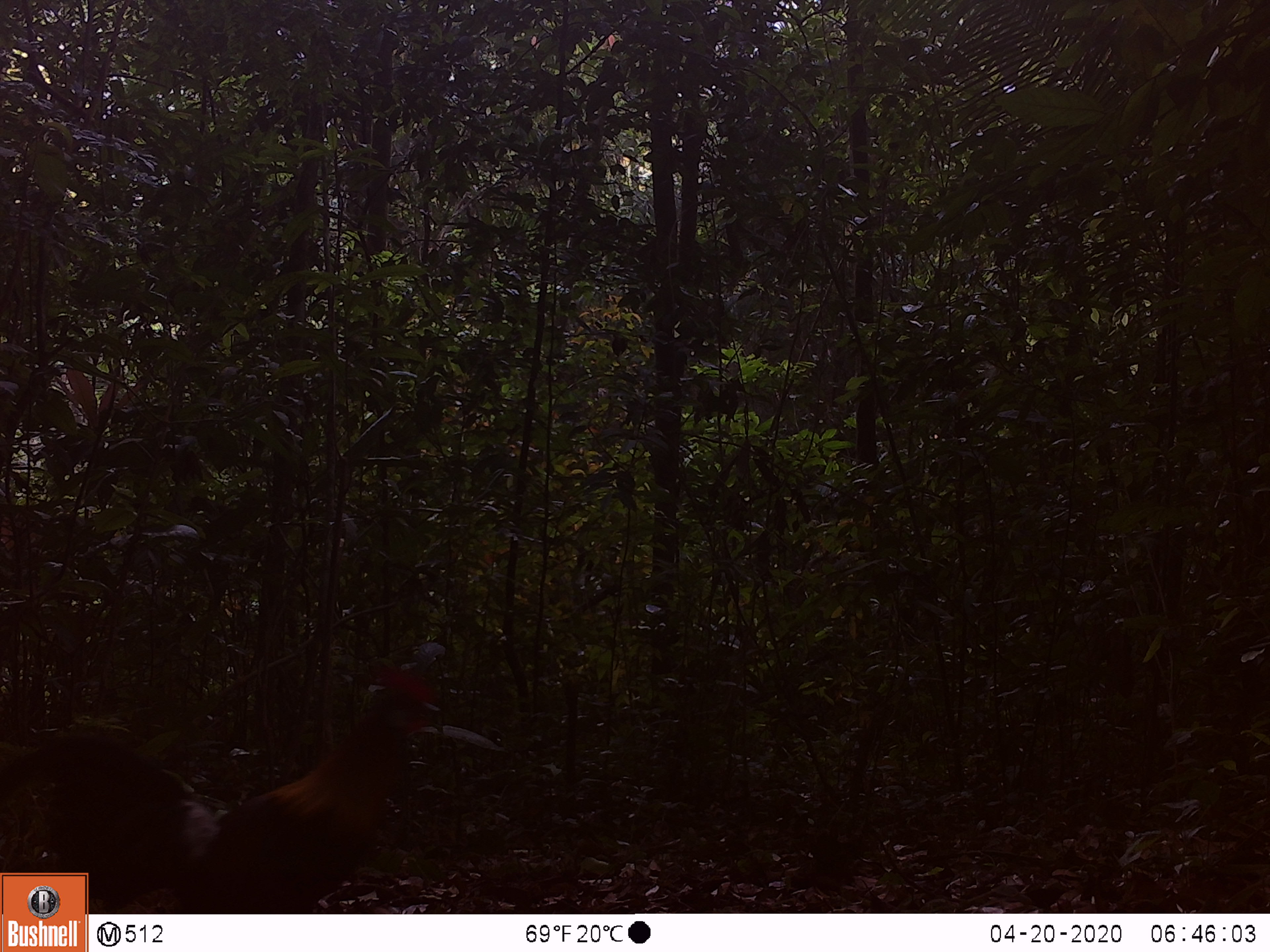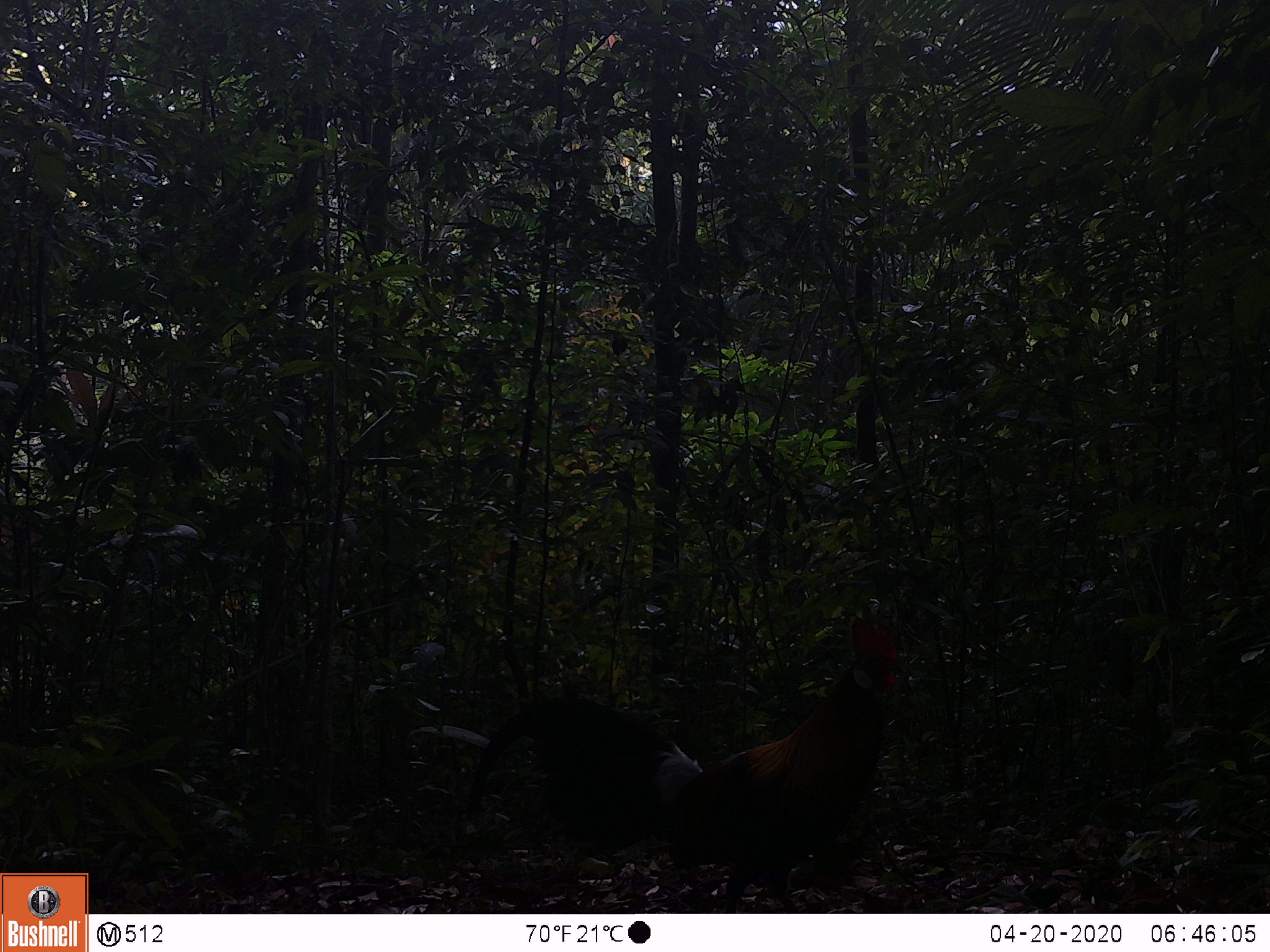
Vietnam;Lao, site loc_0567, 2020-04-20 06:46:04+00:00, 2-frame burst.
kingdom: Animalia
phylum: Chordata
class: Aves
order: Galliformes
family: Phasianidae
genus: Gallus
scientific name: Gallus gallus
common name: red junglefowl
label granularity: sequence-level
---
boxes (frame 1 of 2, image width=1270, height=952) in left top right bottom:
red junglefowl: 0 665 442 912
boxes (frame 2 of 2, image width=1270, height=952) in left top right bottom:
red junglefowl: 466 616 904 913